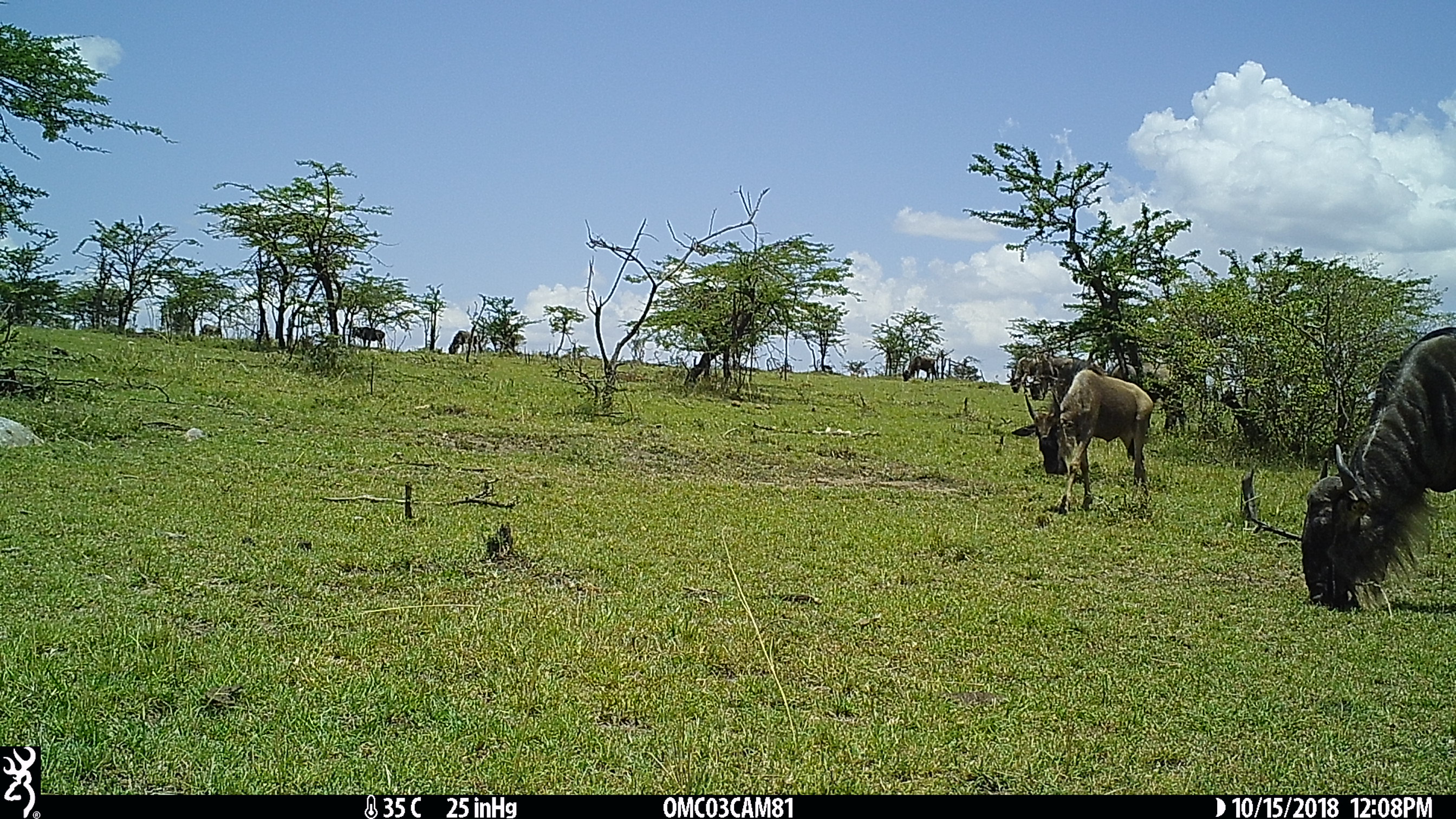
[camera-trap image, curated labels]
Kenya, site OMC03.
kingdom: Animalia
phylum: Chordata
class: Mammalia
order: Artiodactyla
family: Bovidae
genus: Connochaetes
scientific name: Connochaetes taurinus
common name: blue wildebeest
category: wildebeest